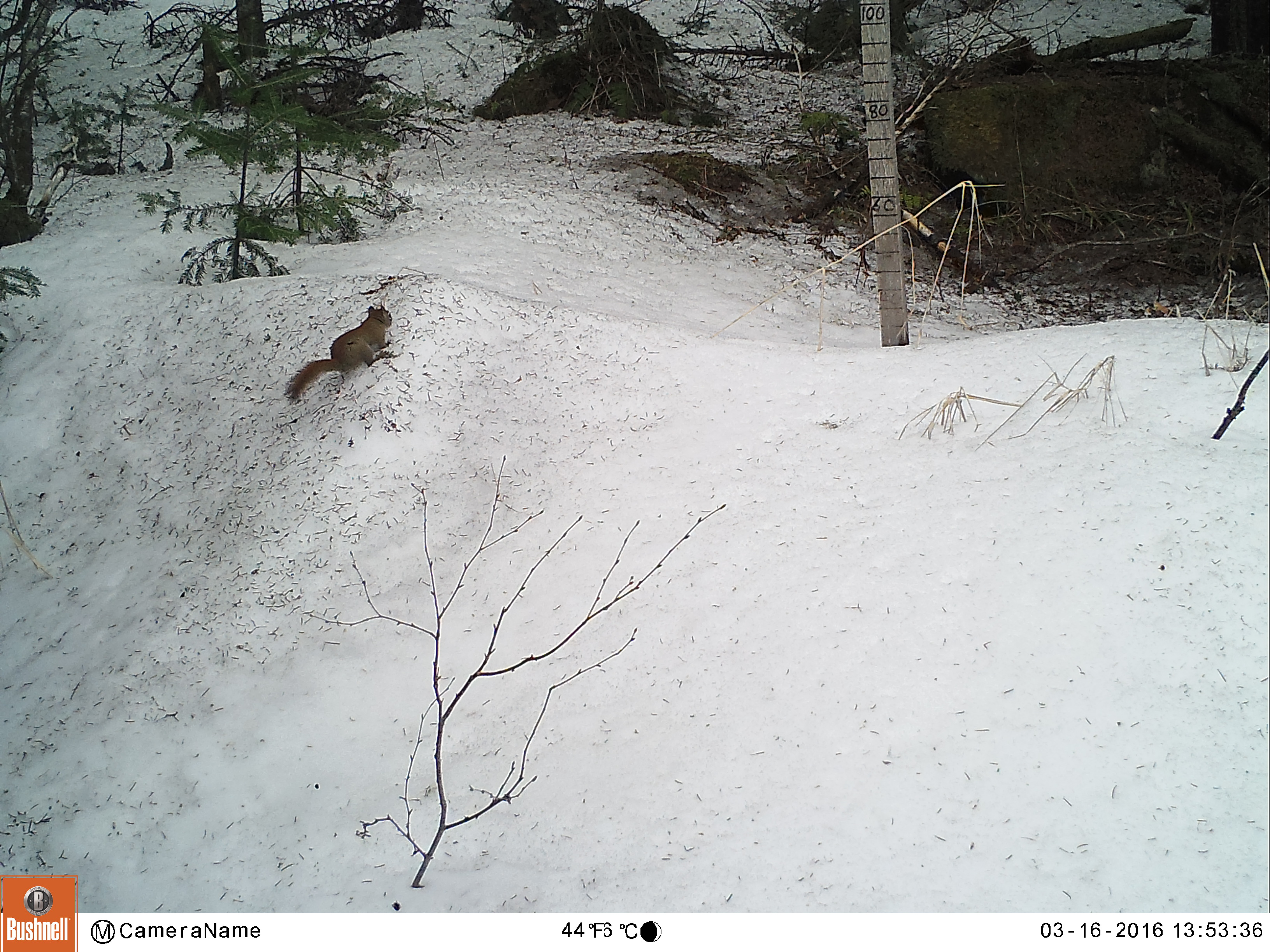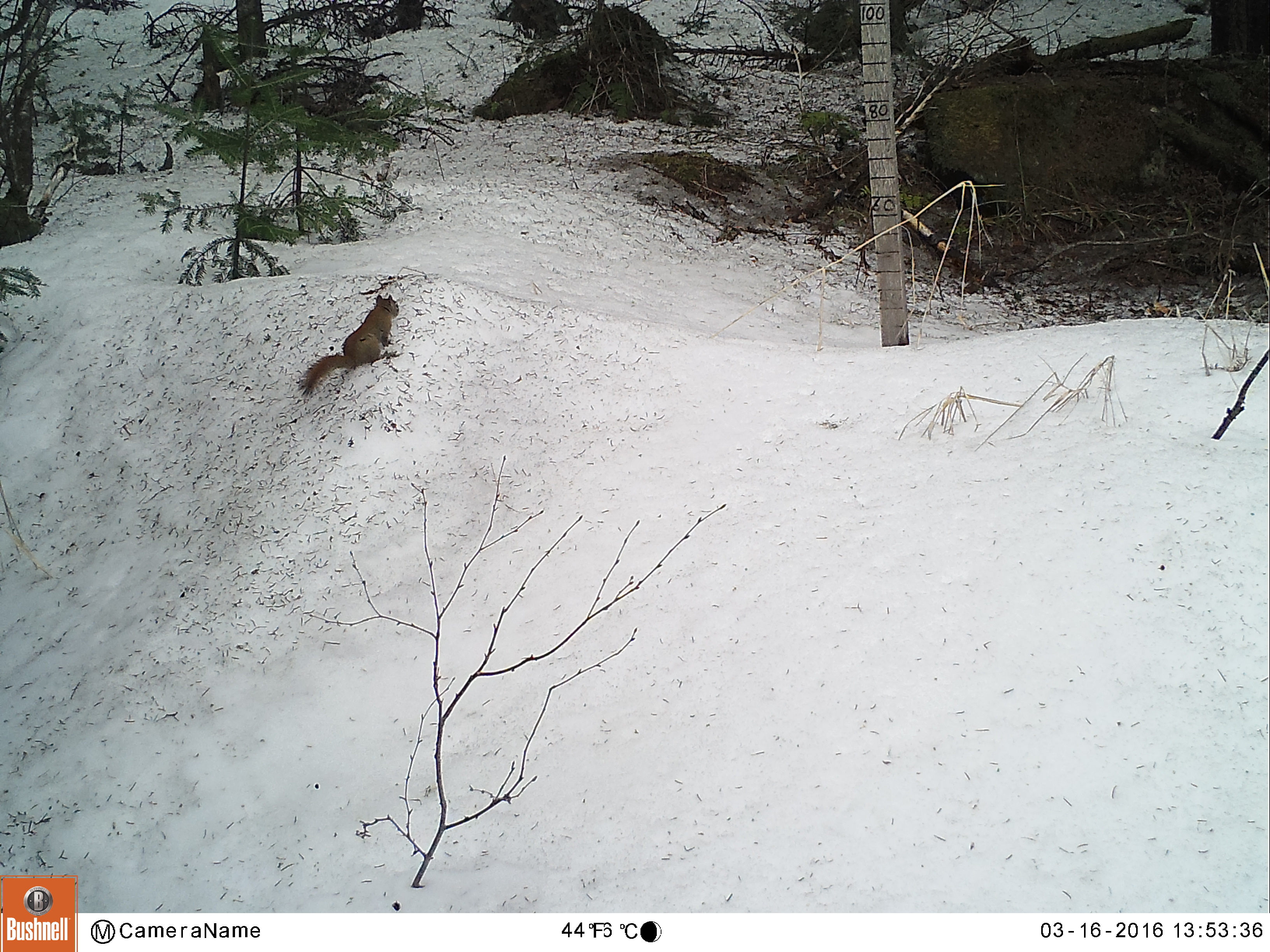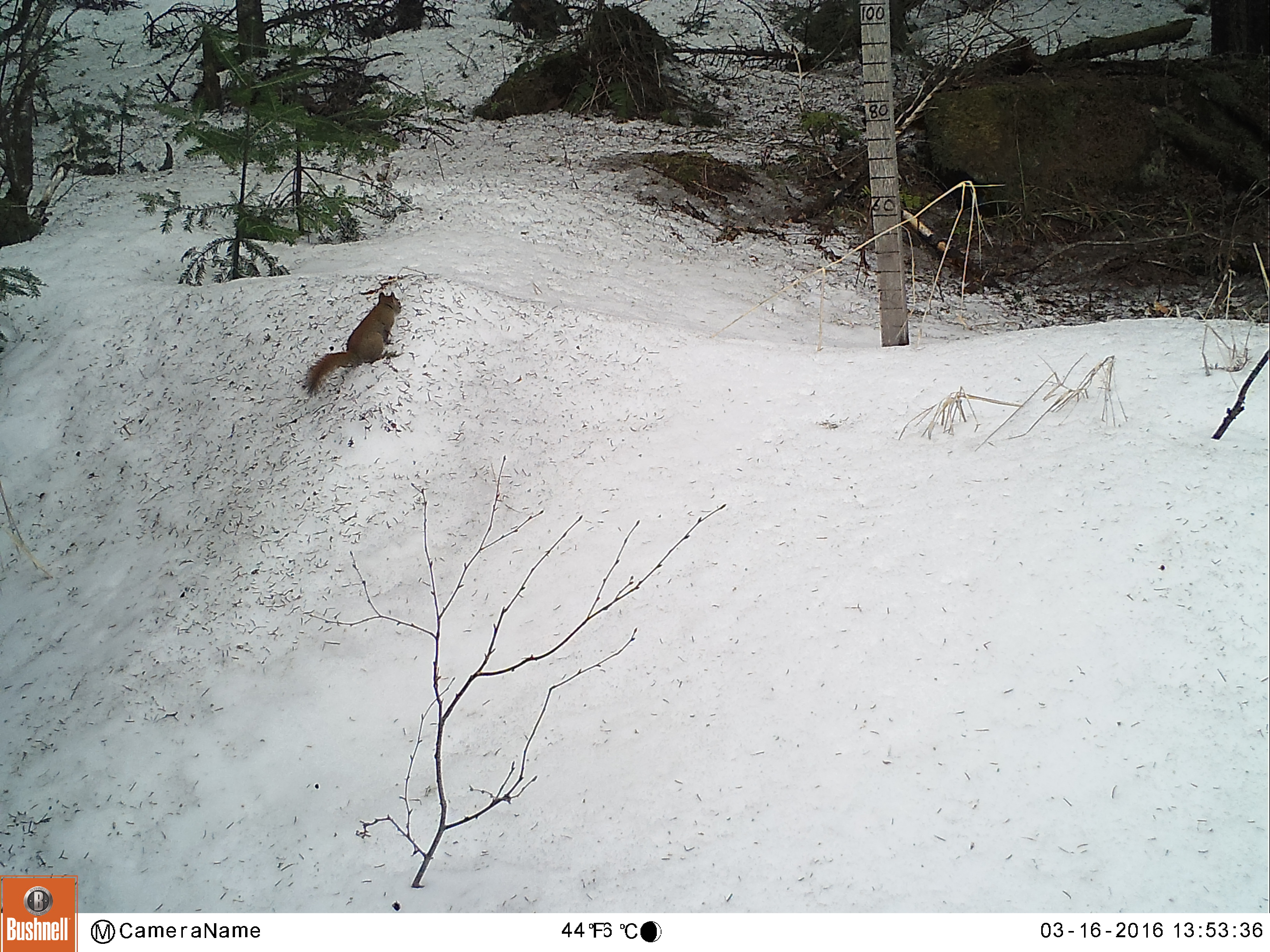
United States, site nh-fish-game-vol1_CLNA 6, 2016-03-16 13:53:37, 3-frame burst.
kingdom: Animalia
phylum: Chordata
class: Mammalia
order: Rodentia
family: Sciuridae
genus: Tamiasciurus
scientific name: Tamiasciurus hudsonicus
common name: red squirrel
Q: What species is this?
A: Red squirrel (Tamiasciurus hudsonicus).